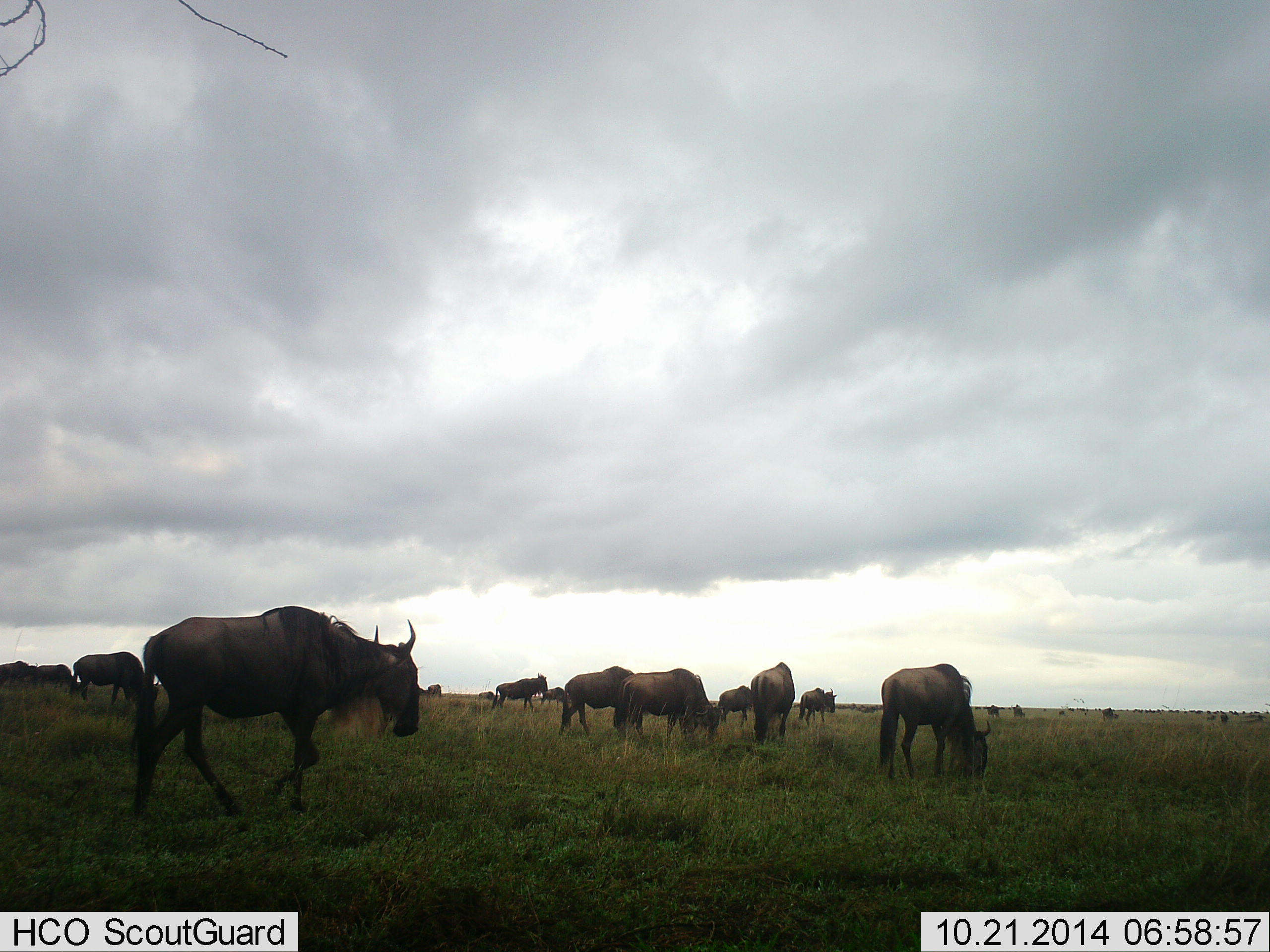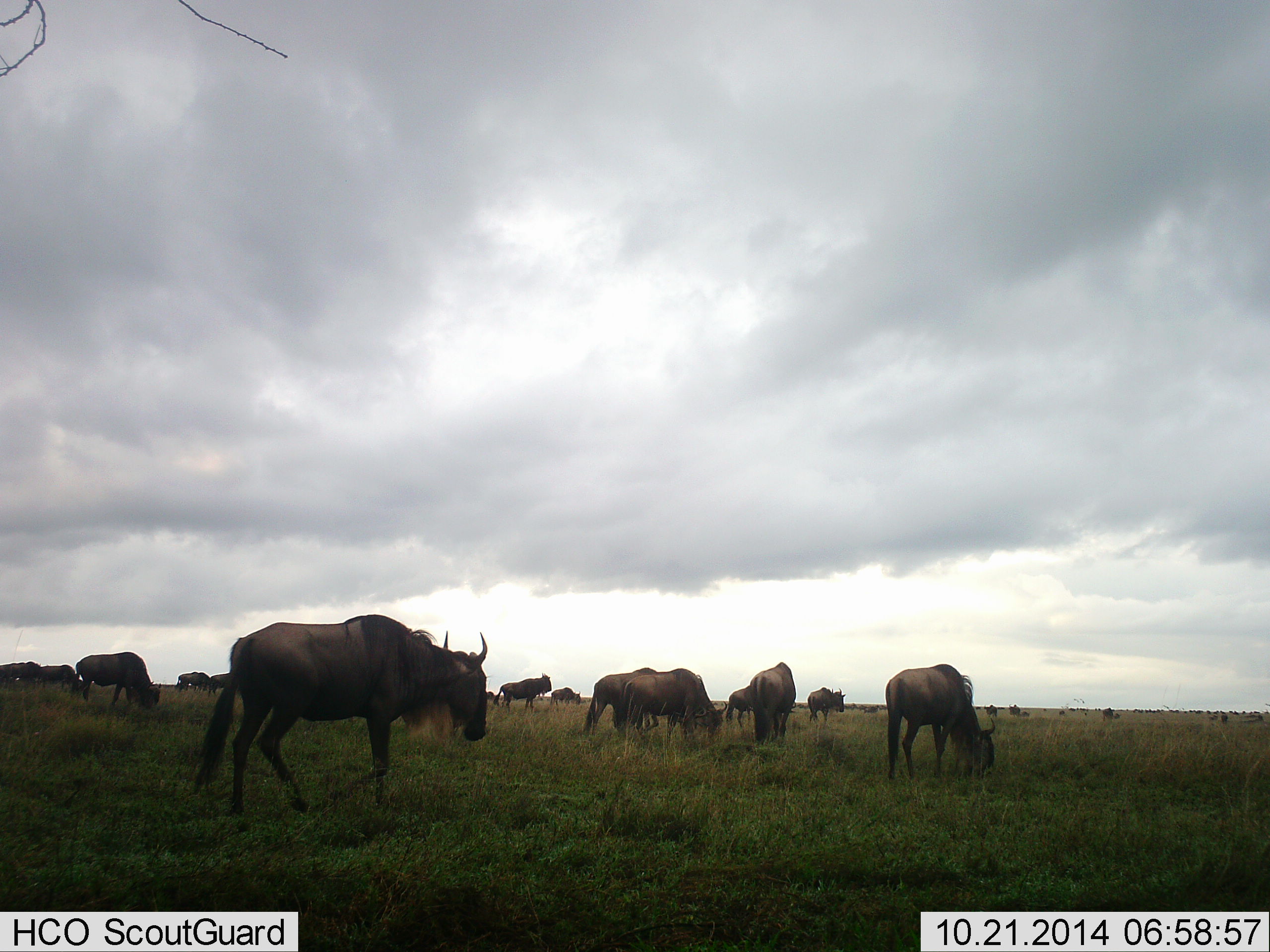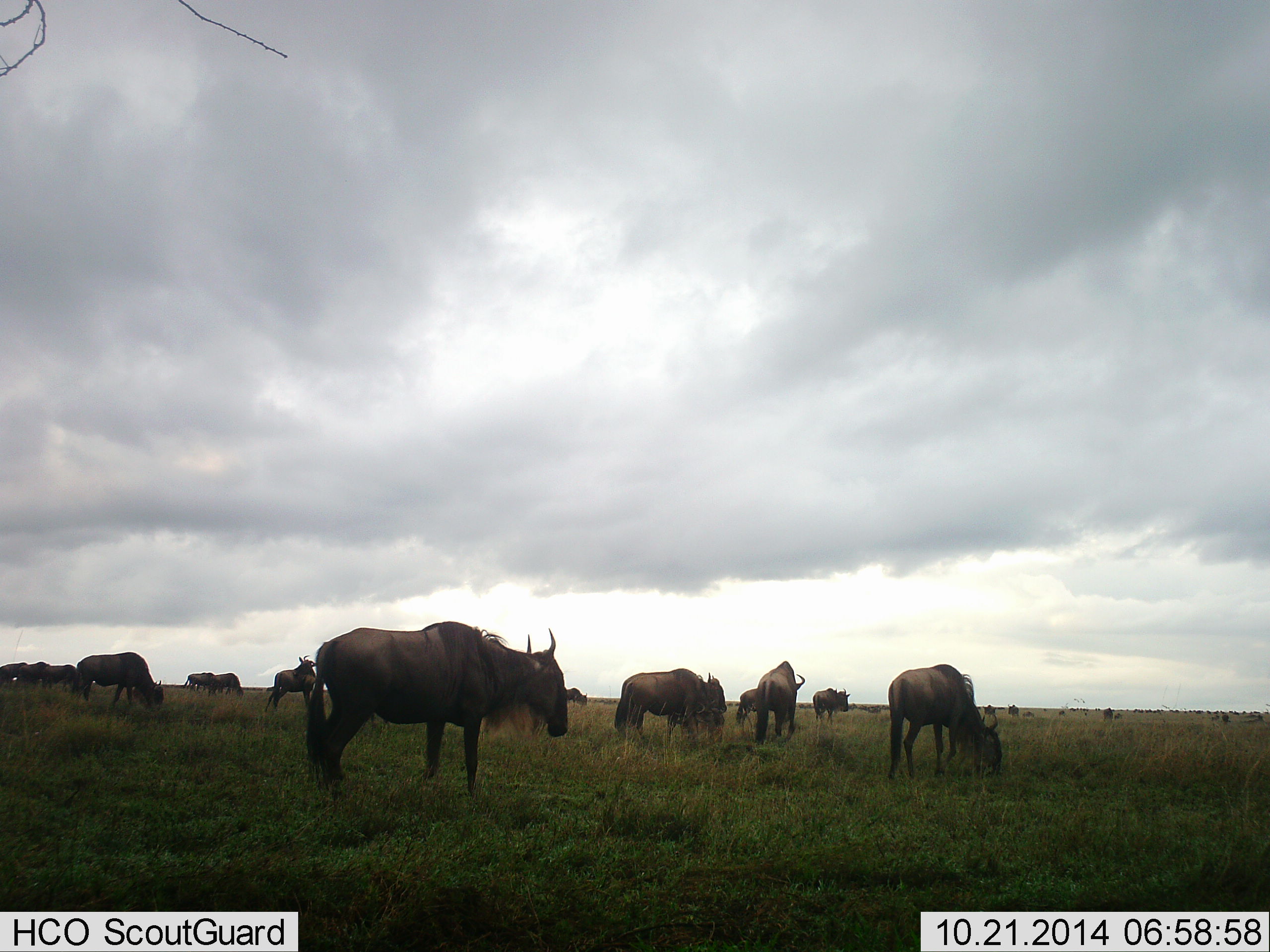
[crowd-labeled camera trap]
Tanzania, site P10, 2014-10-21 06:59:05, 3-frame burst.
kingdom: Animalia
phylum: Chordata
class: Mammalia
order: Artiodactyla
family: Bovidae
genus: Connochaetes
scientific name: Connochaetes taurinus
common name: blue wildebeest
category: wildebeest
Wildebeest (blue wildebeest) (Connochaetes taurinus), count 11-50. Behavior (volunteer vote fractions): standing 30%, resting 10%, moving 80%, interacting 10%. Young present (vote fraction): 0%. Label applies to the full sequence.